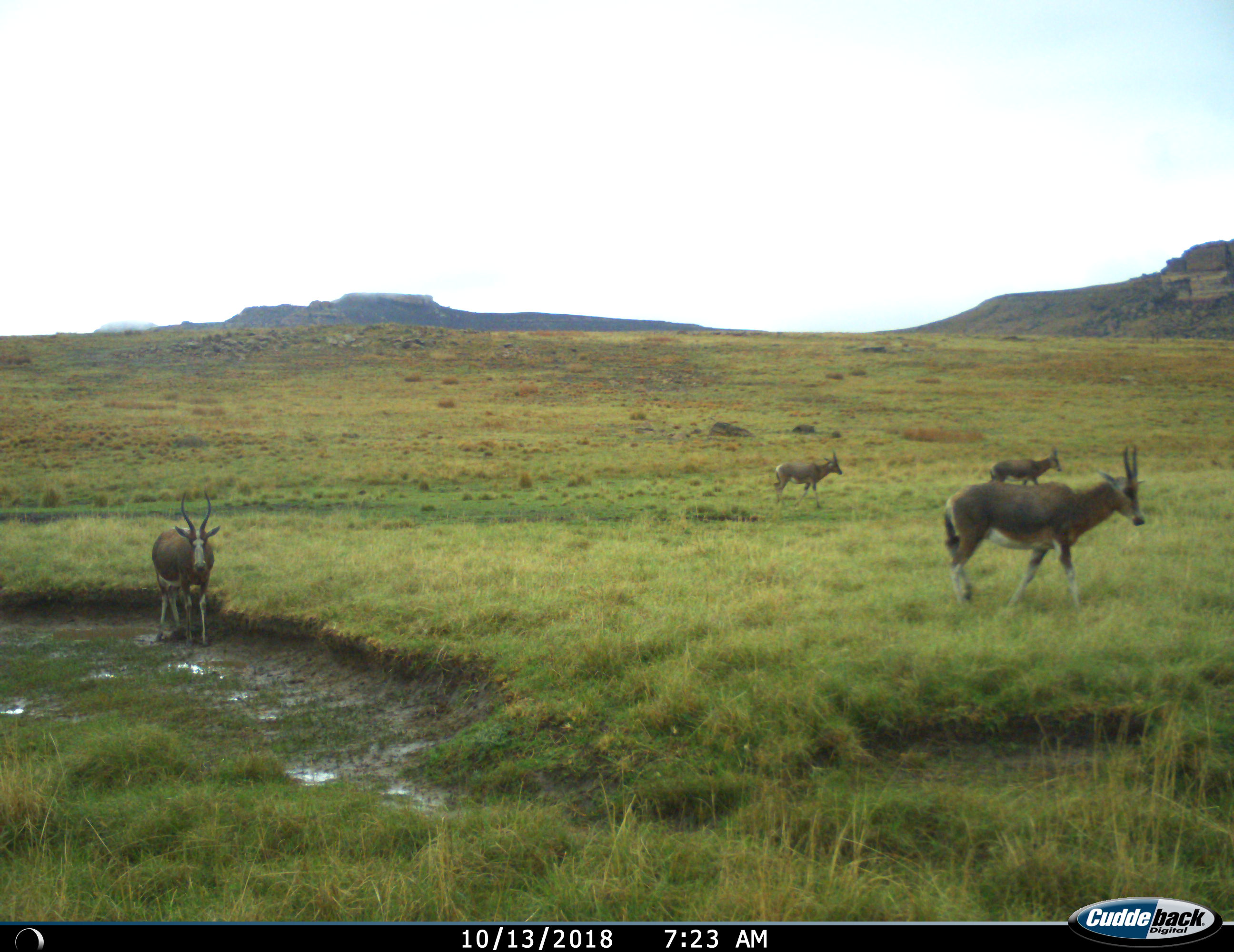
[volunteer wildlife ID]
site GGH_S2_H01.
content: unidentified animal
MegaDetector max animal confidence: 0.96